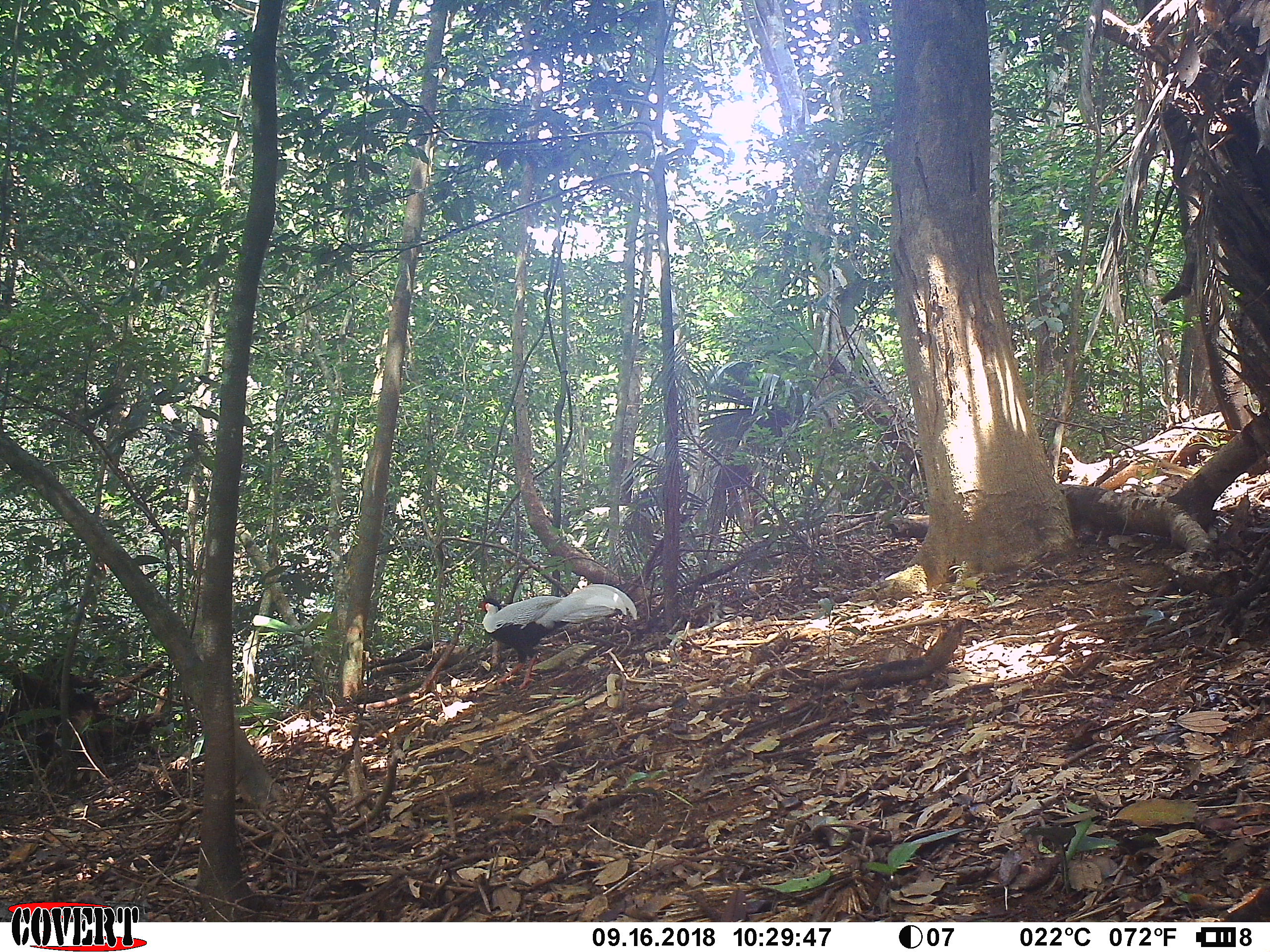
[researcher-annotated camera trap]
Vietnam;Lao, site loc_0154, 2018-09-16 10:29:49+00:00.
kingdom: Animalia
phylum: Chordata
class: Aves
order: Galliformes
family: Phasianidae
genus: Lophura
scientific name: Lophura nycthemera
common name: silver pheasant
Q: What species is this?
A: Silver pheasant (Lophura nycthemera).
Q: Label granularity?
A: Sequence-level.